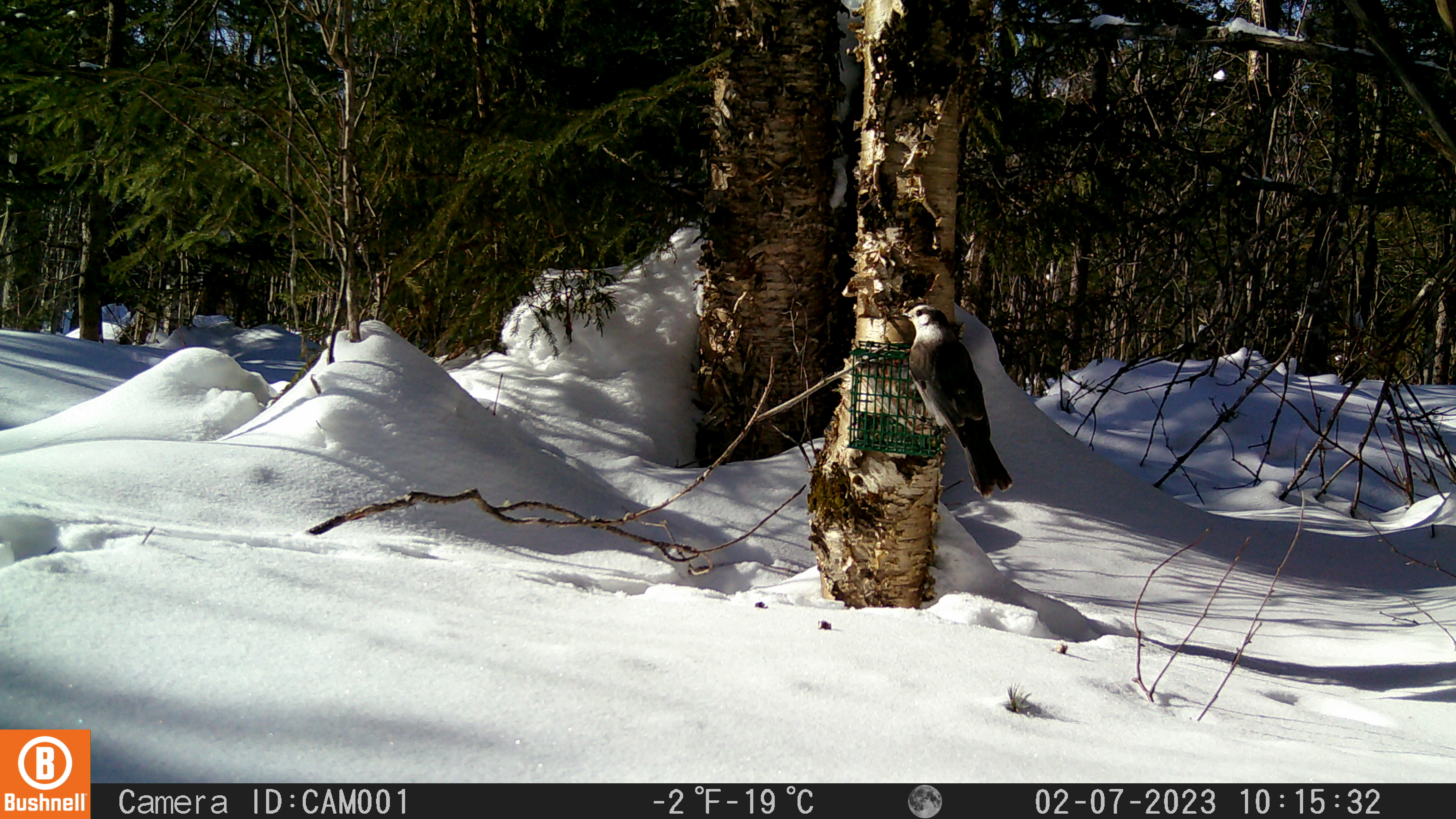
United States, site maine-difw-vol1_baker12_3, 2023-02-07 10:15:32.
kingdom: Animalia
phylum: Chordata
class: Aves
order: Passeriformes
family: Corvidae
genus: Perisoreus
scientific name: Perisoreus canadensis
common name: canada jay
Canada jay (Perisoreus canadensis).